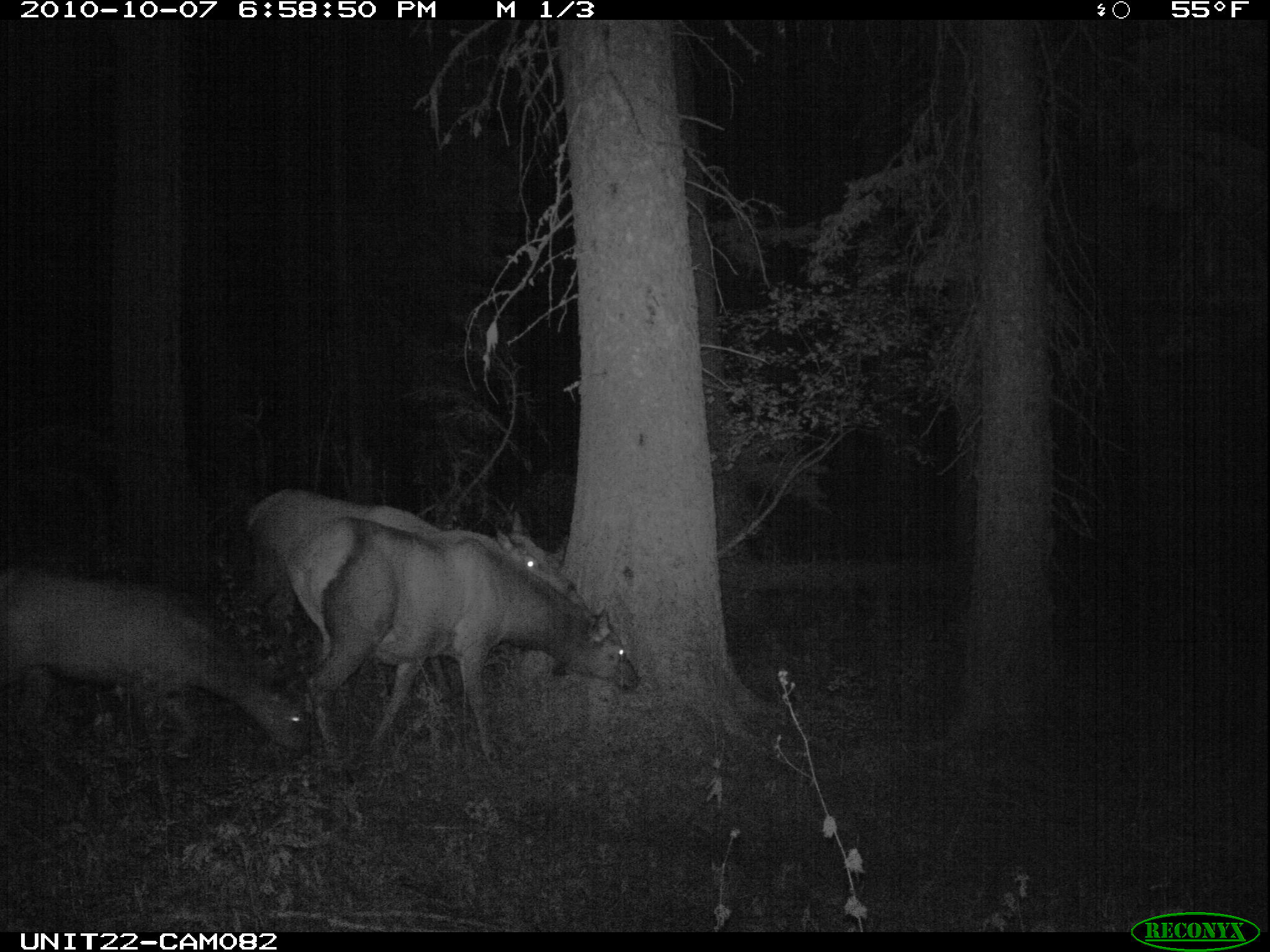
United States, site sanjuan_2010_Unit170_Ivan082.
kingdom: Animalia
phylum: Chordata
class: Mammalia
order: Artiodactyla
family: Cervidae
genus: Cervus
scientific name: Cervus elaphus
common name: red deer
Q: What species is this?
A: Cervus elaphus (red deer).